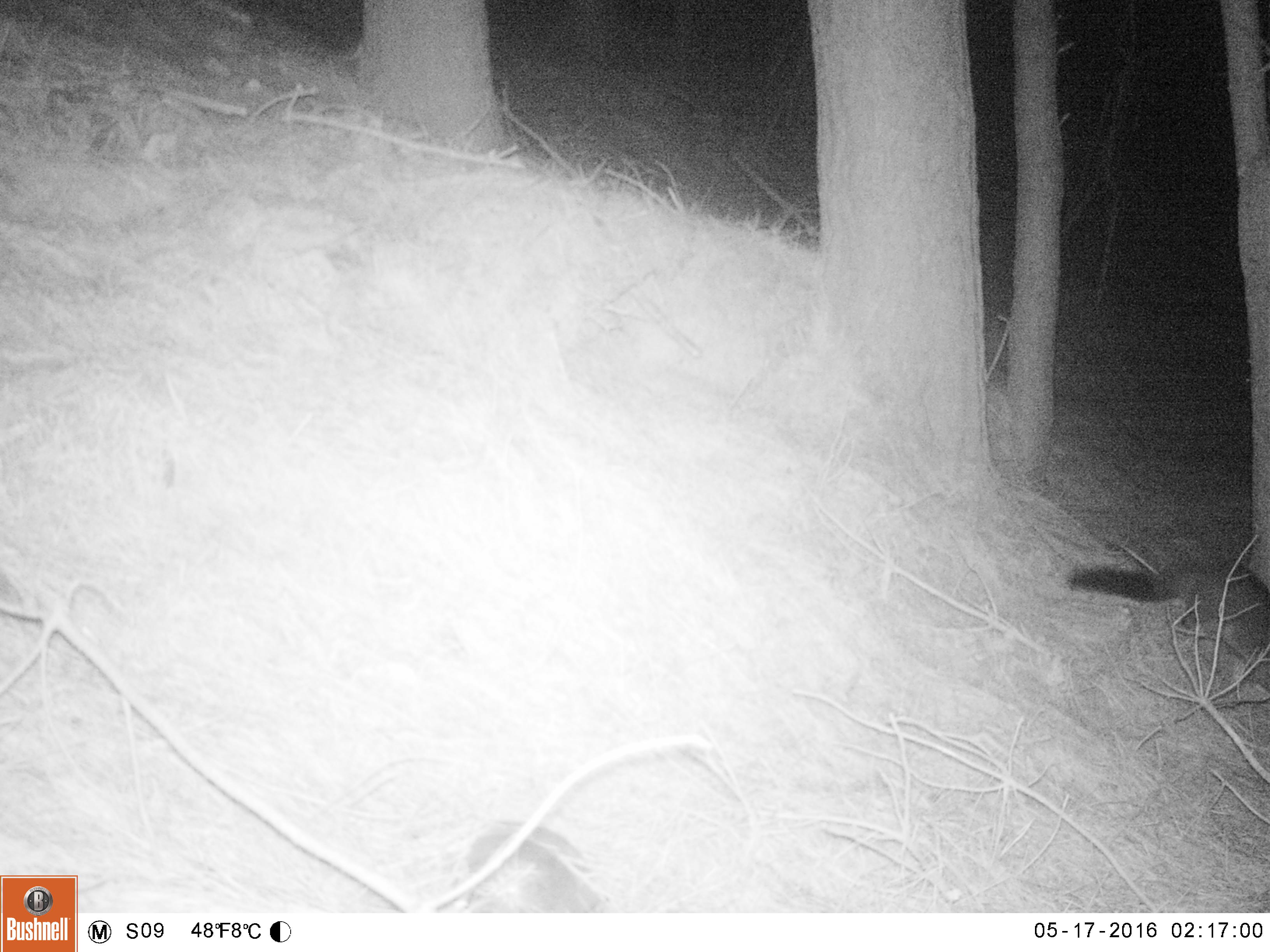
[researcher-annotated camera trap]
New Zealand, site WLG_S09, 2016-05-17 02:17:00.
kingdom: Animalia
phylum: Chordata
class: Mammalia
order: Diprotodontia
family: Phalangeridae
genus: Trichosurus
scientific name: Trichosurus vulpecula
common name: common brushtail possum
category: possum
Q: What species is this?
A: Possum (common brushtail possum) (Trichosurus vulpecula).